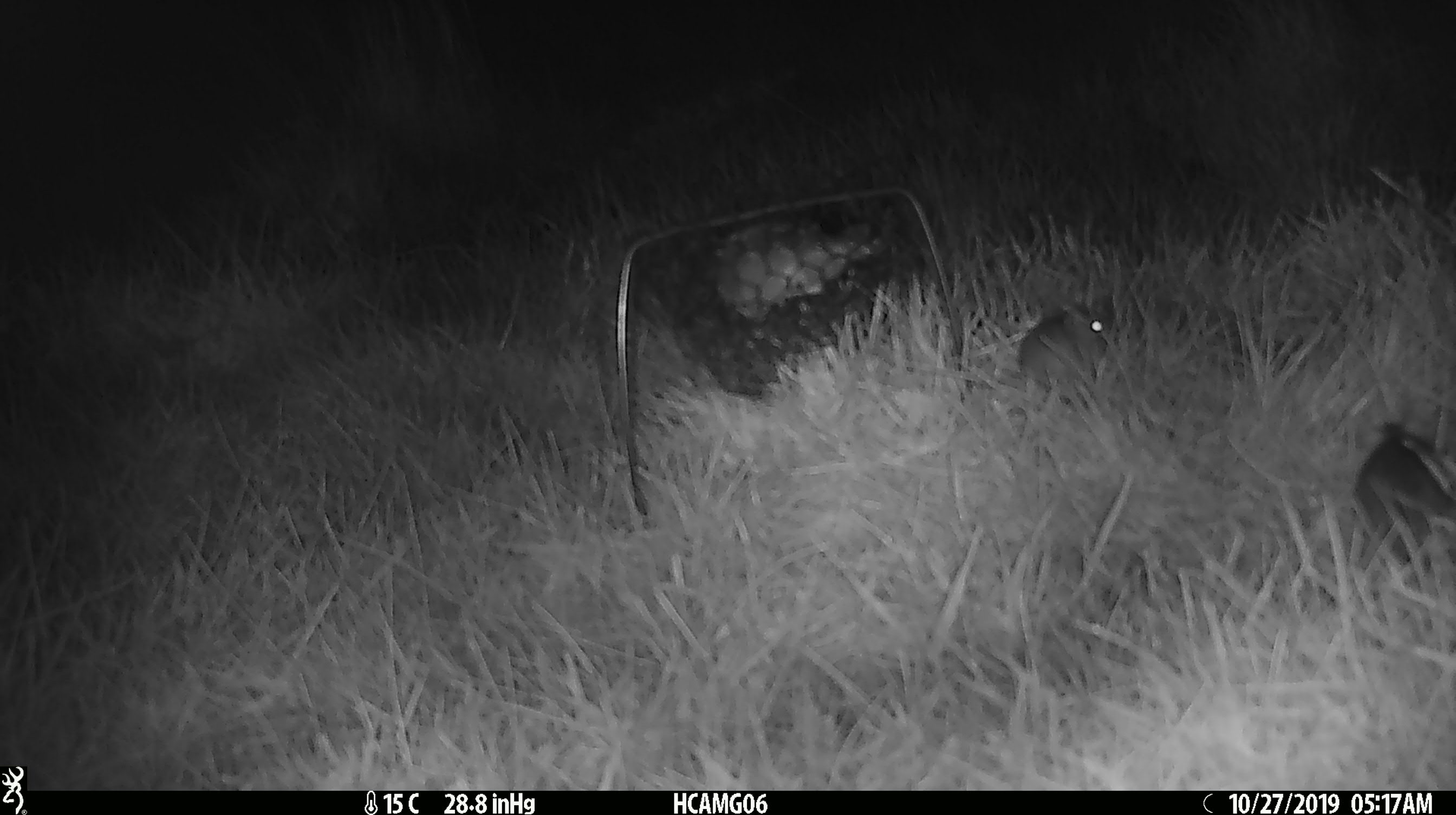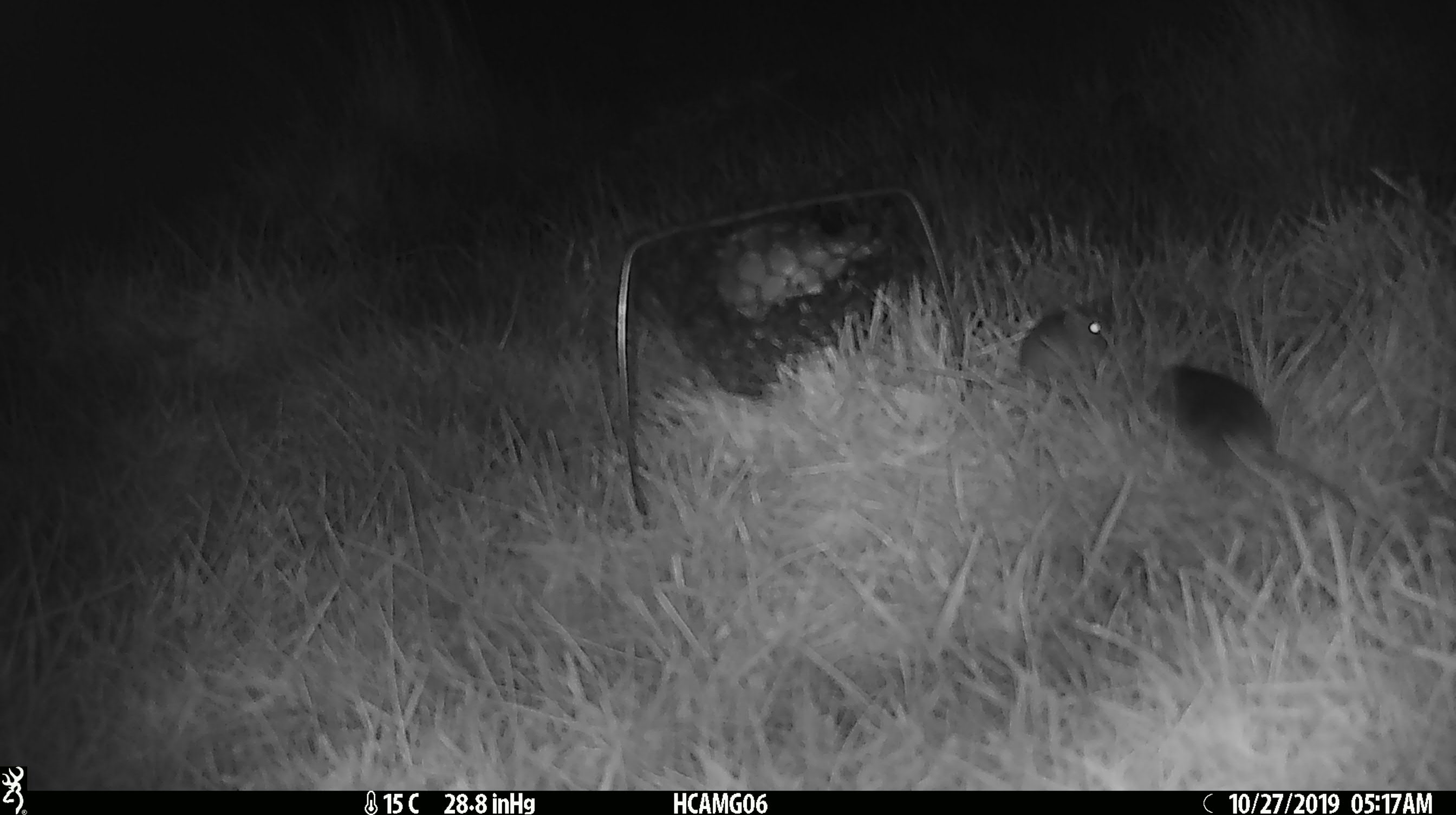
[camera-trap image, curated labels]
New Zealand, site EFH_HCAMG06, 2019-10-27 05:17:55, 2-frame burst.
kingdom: Animalia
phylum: Chordata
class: Mammalia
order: Rodentia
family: Muridae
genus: Mus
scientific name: Mus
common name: mouse